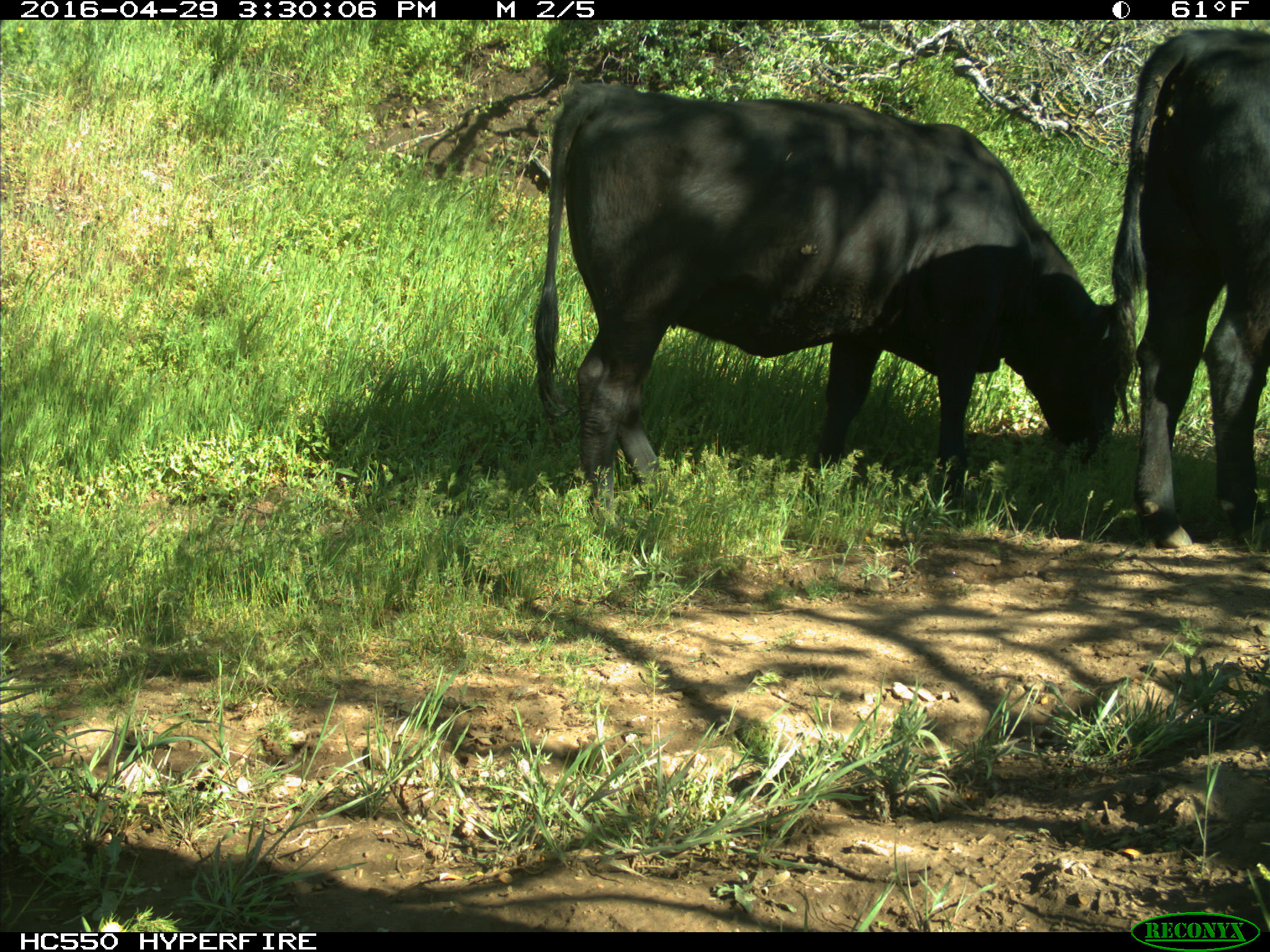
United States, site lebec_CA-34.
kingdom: Animalia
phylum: Chordata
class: Mammalia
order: Artiodactyla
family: Bovidae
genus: Bos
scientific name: Bos taurus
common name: domestic cow